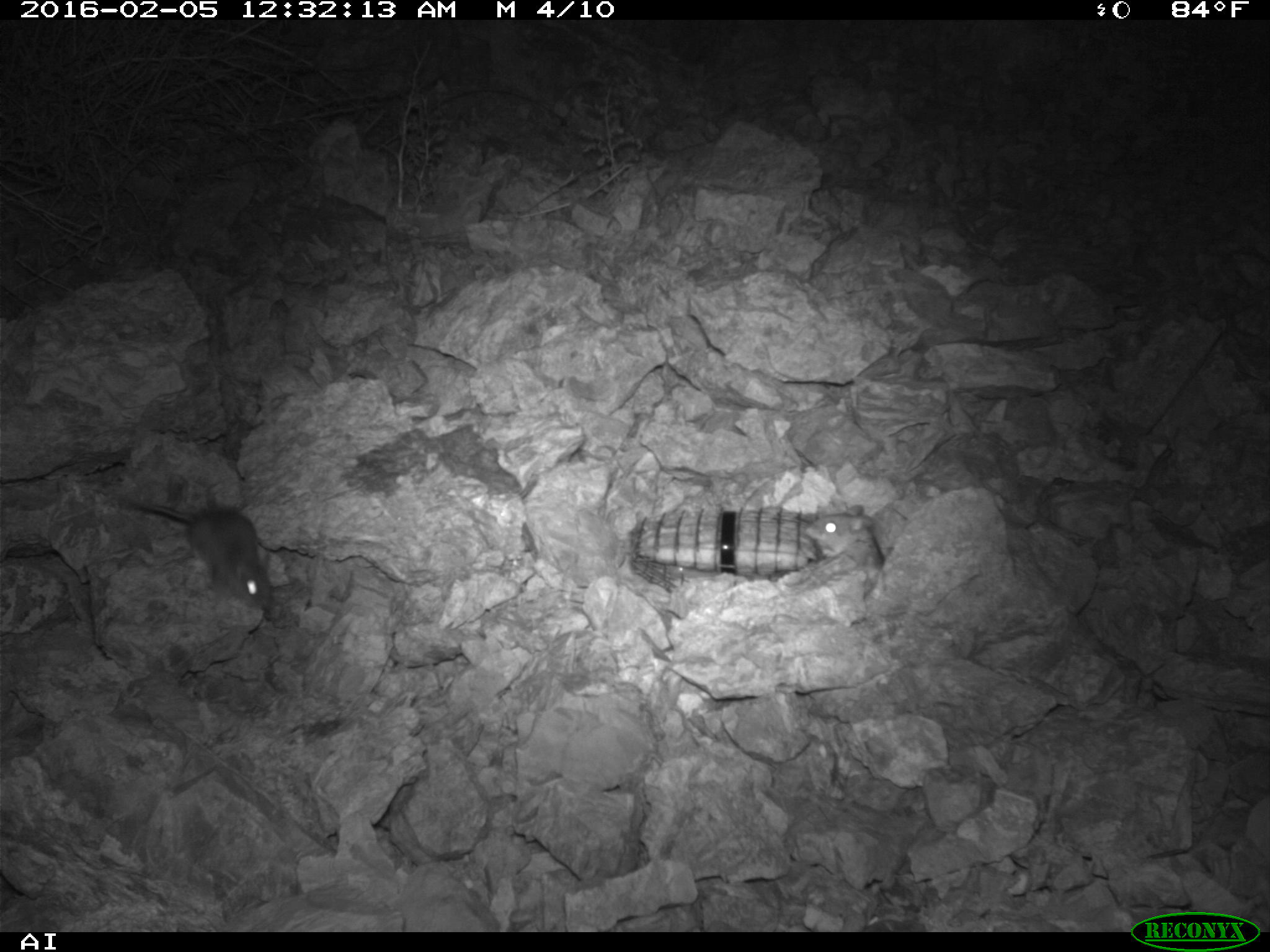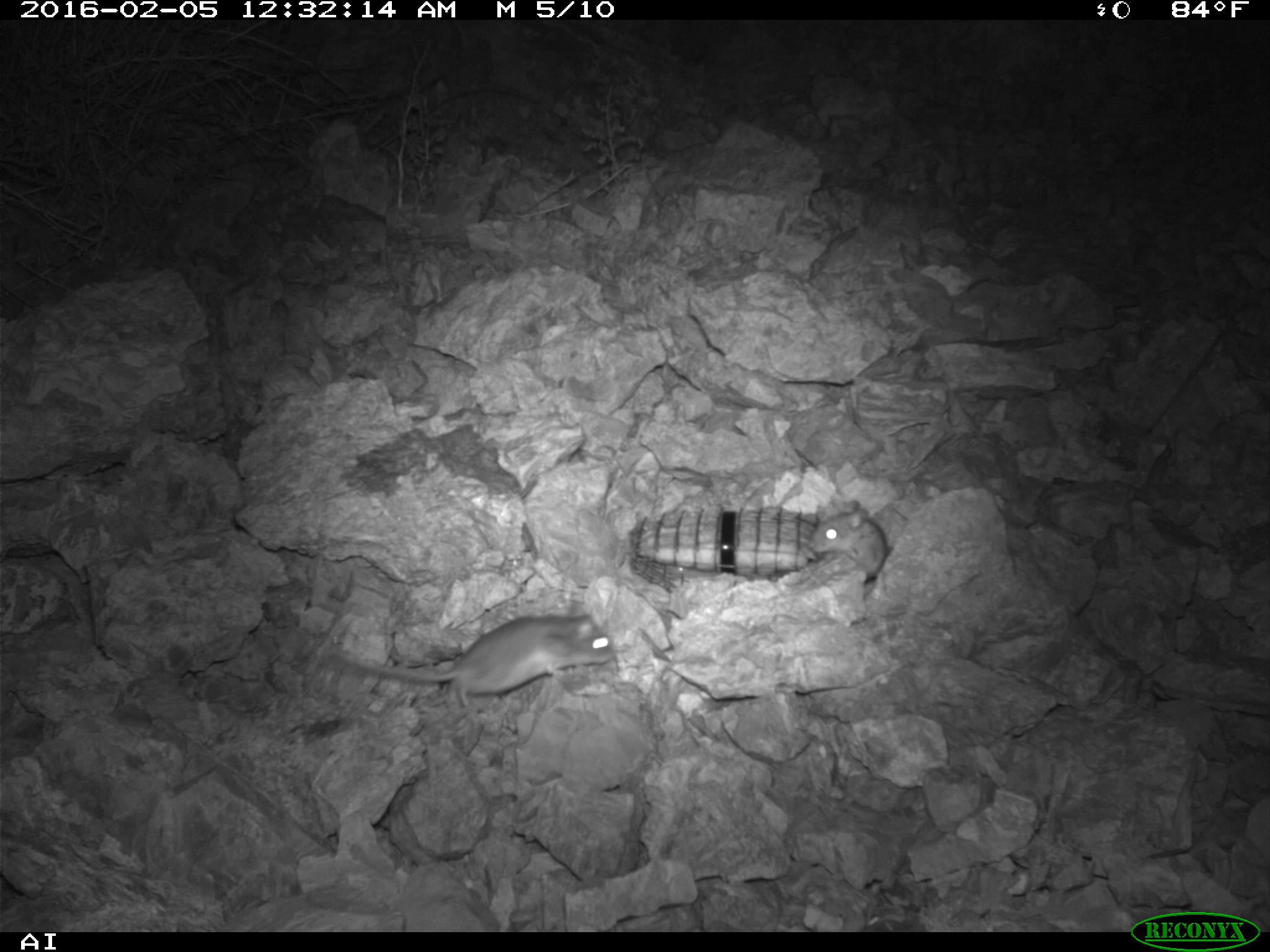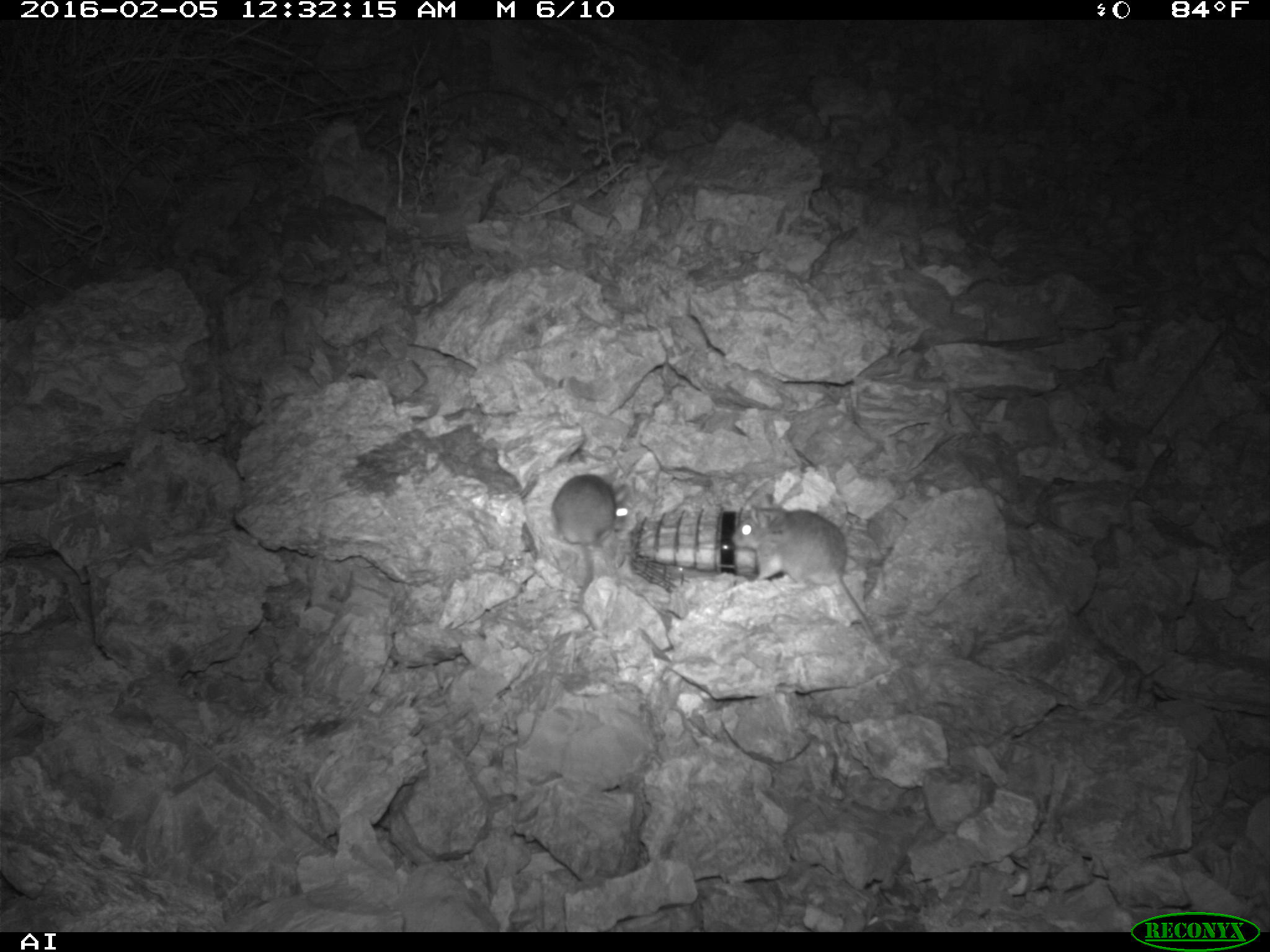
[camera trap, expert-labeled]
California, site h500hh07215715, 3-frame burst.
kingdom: Animalia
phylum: Chordata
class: Mammalia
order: Rodentia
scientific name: Rodentia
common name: rodent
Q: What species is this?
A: Rodent (Rodentia).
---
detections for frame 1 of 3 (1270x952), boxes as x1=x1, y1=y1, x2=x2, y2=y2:
rodent: x1=122, y1=495, x2=277, y2=613; x1=803, y1=504, x2=884, y2=572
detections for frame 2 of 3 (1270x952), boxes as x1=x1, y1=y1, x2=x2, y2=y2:
rodent: x1=331, y1=602, x2=613, y2=707; x1=809, y1=500, x2=887, y2=581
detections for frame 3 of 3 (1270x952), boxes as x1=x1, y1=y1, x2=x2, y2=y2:
rodent: x1=731, y1=479, x2=877, y2=641; x1=553, y1=473, x2=625, y2=612